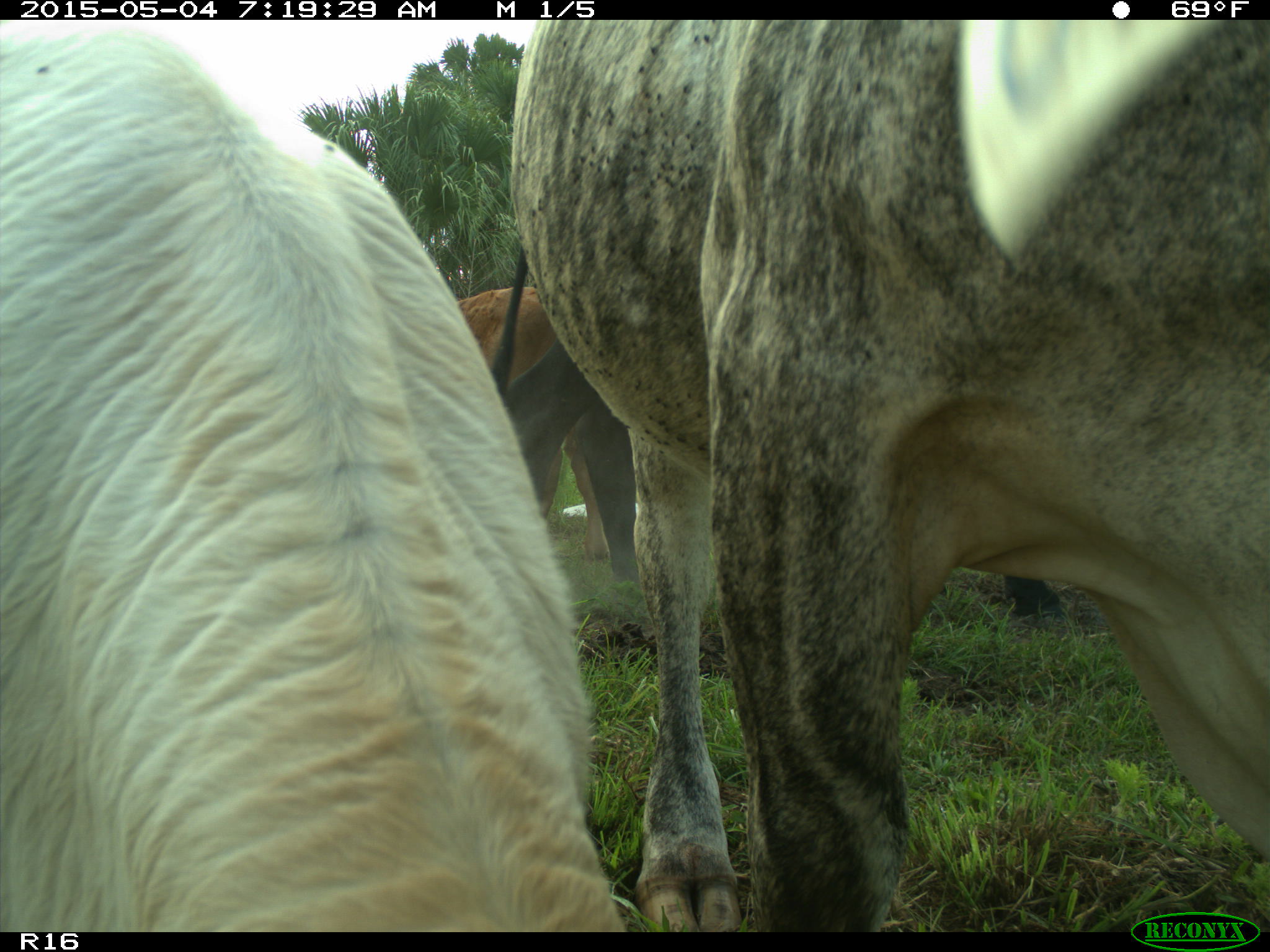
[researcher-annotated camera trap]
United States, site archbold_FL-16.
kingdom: Animalia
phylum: Chordata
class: Mammalia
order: Artiodactyla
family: Bovidae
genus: Bos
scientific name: Bos taurus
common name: domestic cow